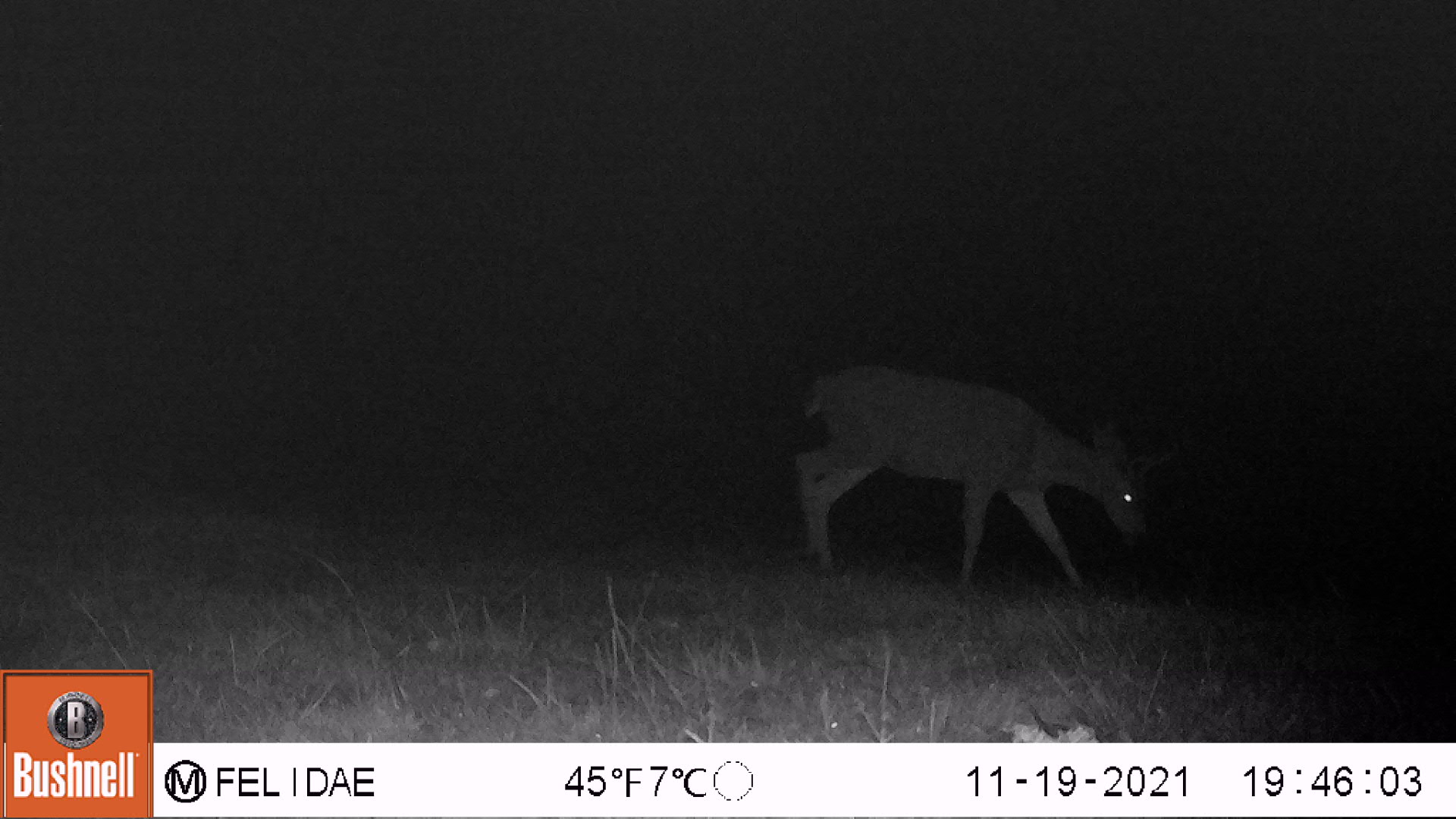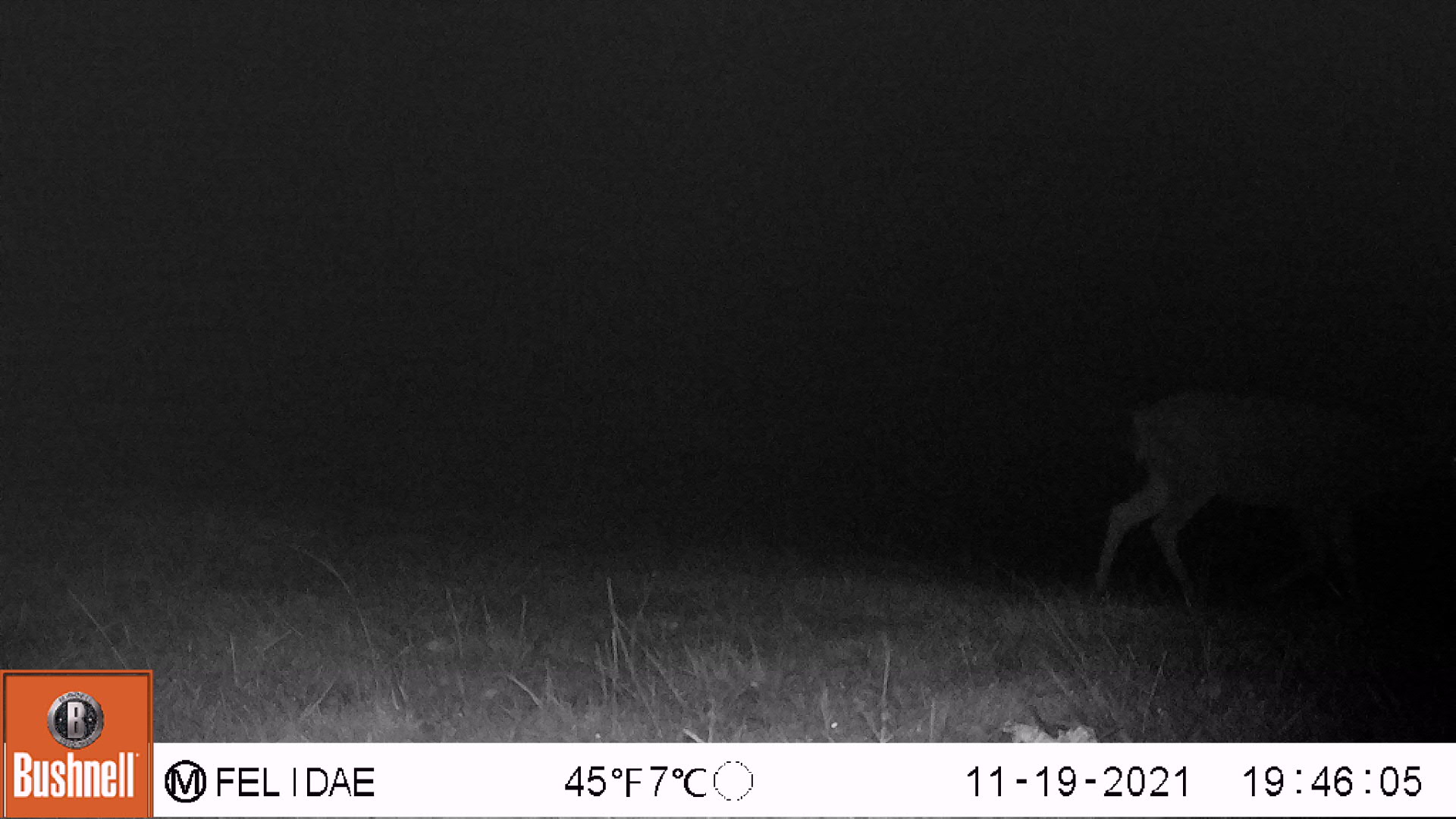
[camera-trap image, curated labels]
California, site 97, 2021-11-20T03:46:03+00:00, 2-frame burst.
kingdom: Animalia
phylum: Chordata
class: Mammalia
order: Artiodactyla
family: Cervidae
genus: Odocoileus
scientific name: Odocoileus hemionus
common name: mule deer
Mule deer (Odocoileus hemionus).